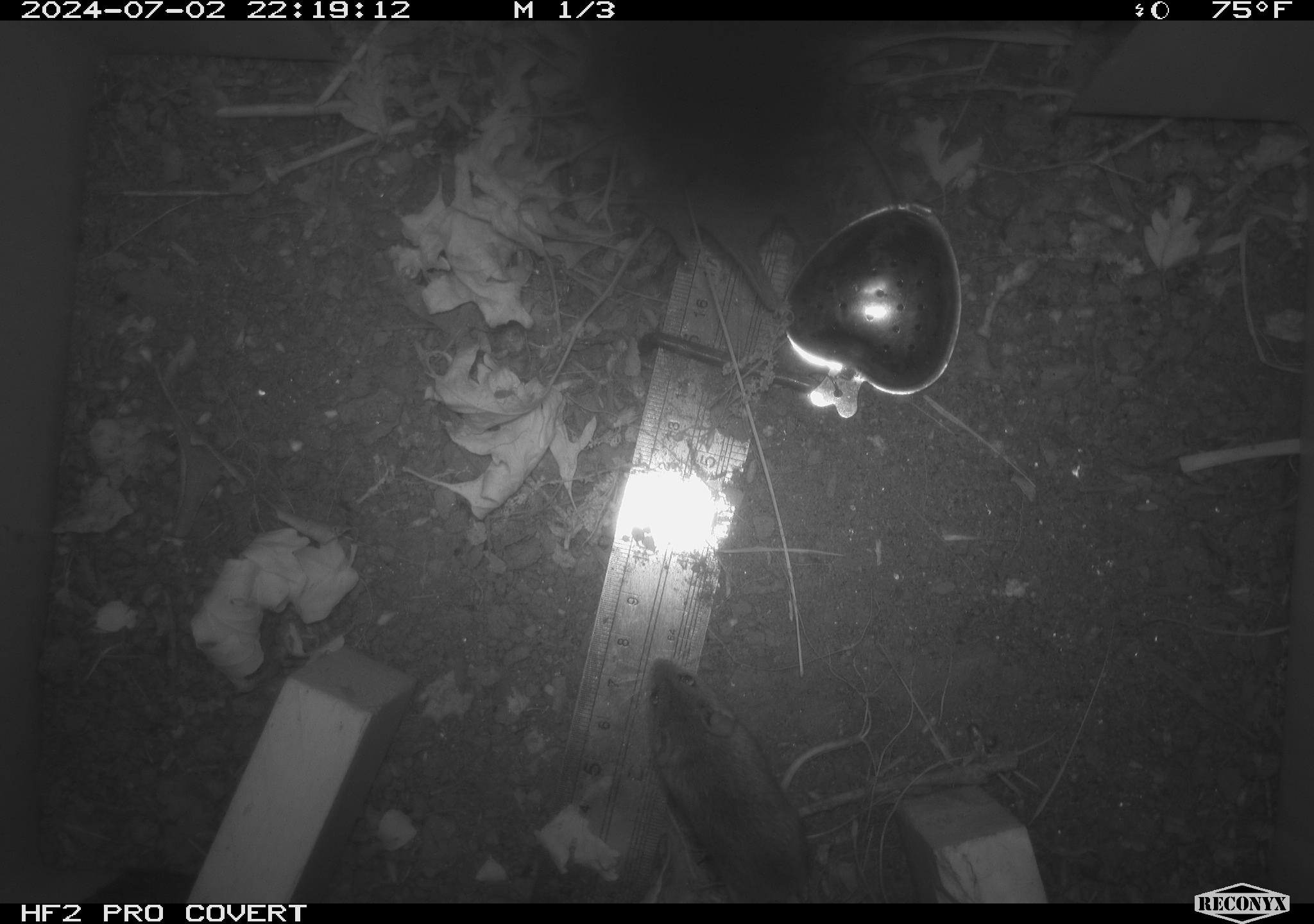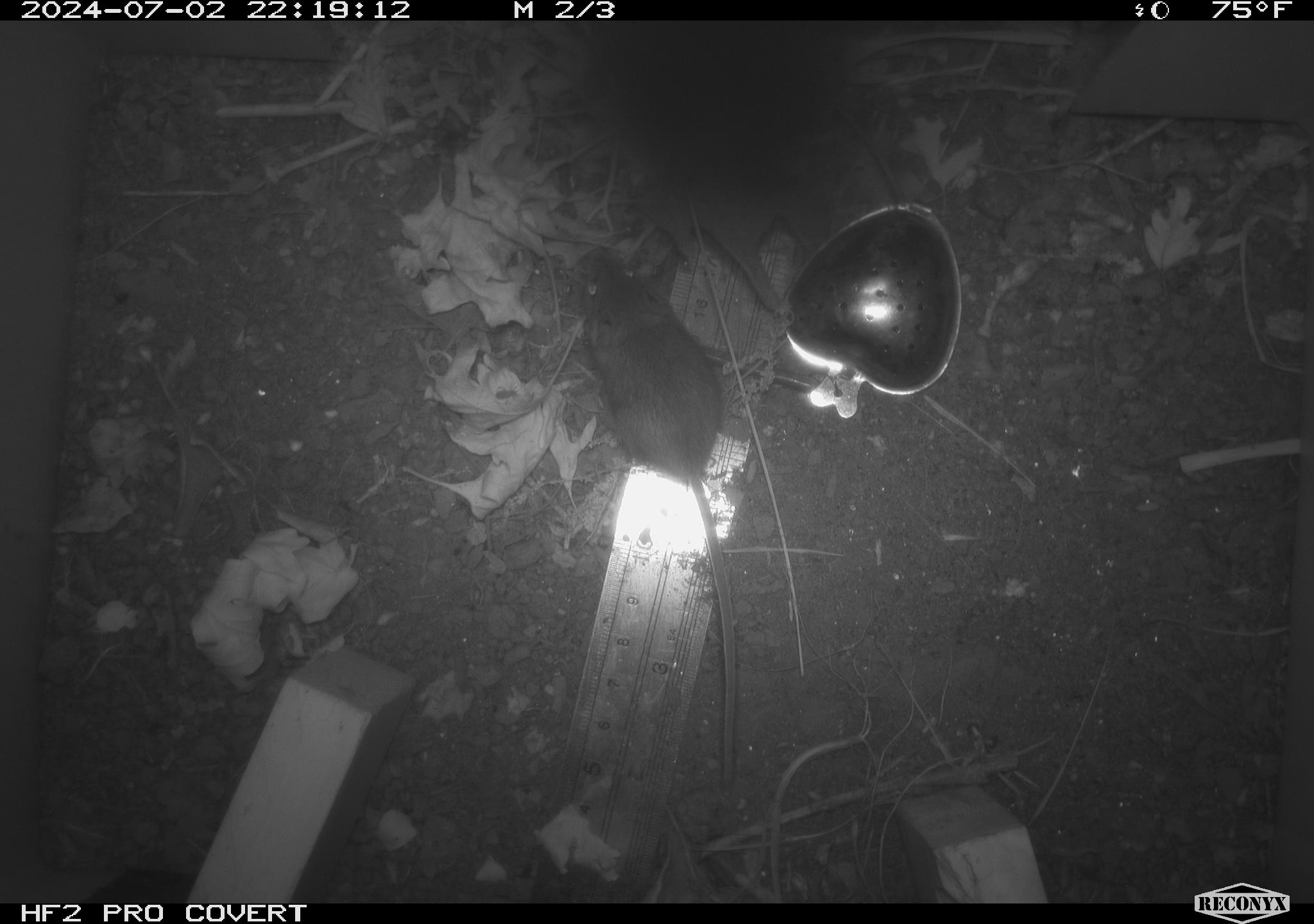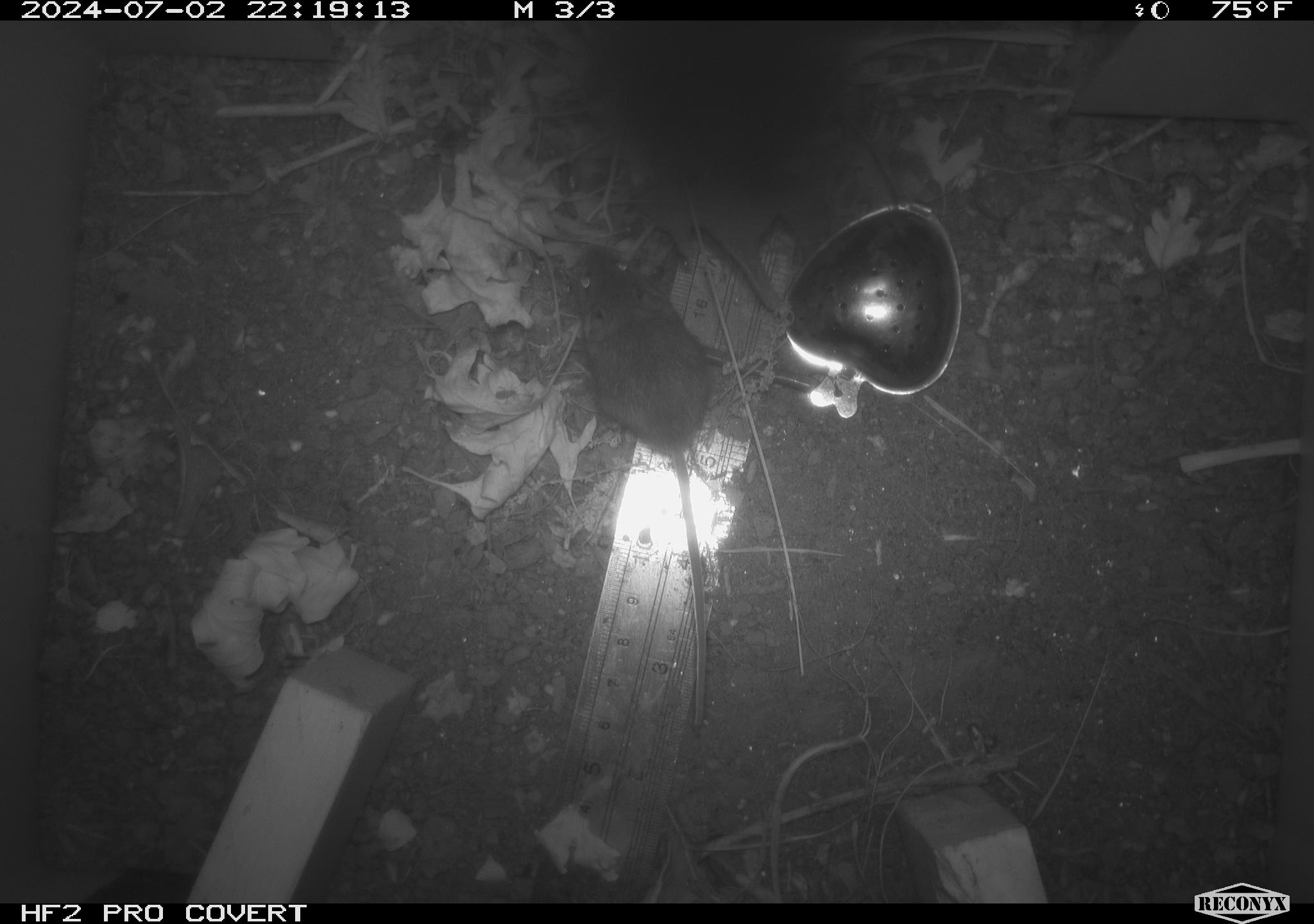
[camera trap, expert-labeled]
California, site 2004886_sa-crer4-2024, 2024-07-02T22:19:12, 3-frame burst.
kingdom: Animalia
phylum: Chordata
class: Mammalia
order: Rodentia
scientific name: Rodentia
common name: mouse species